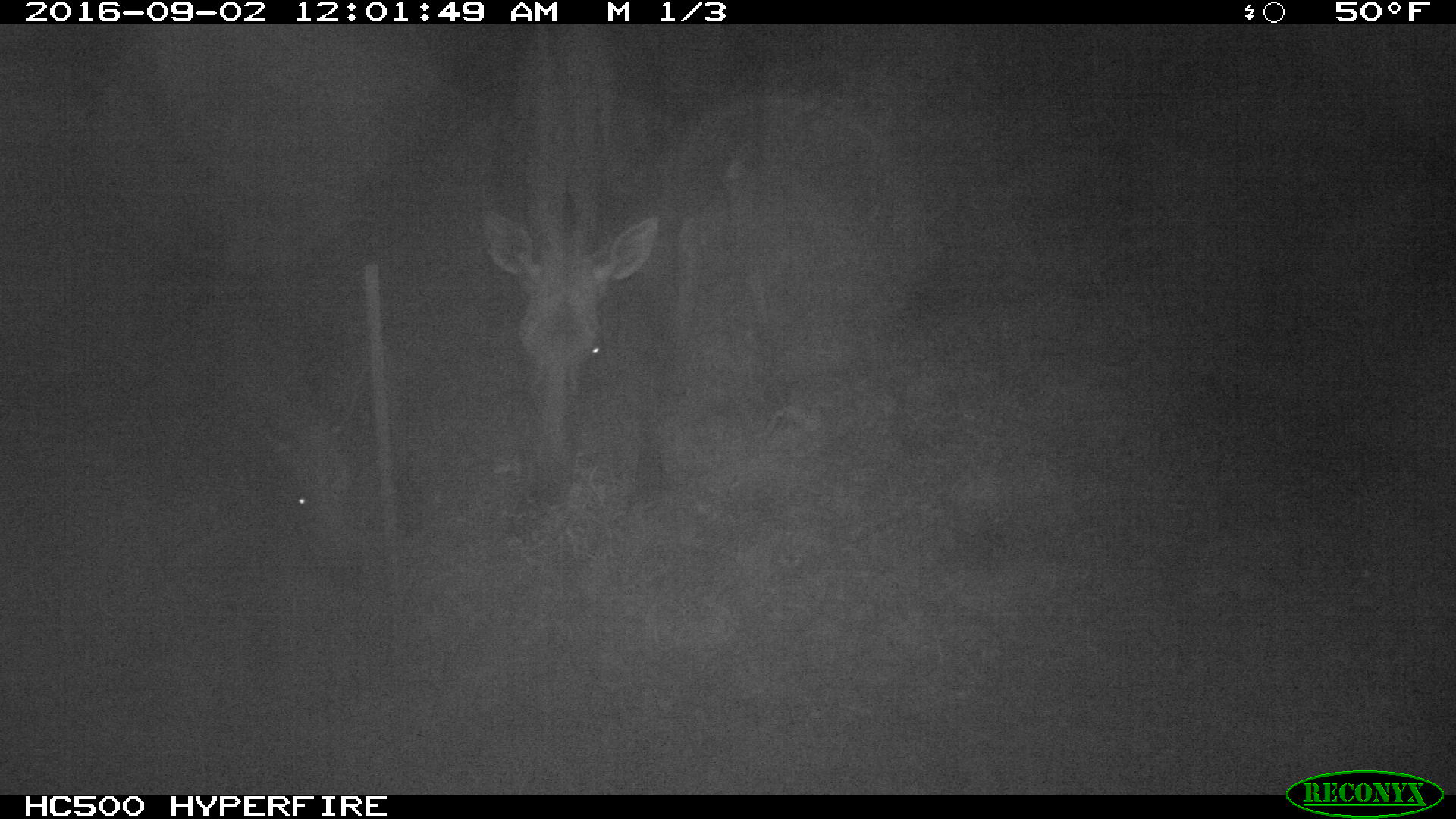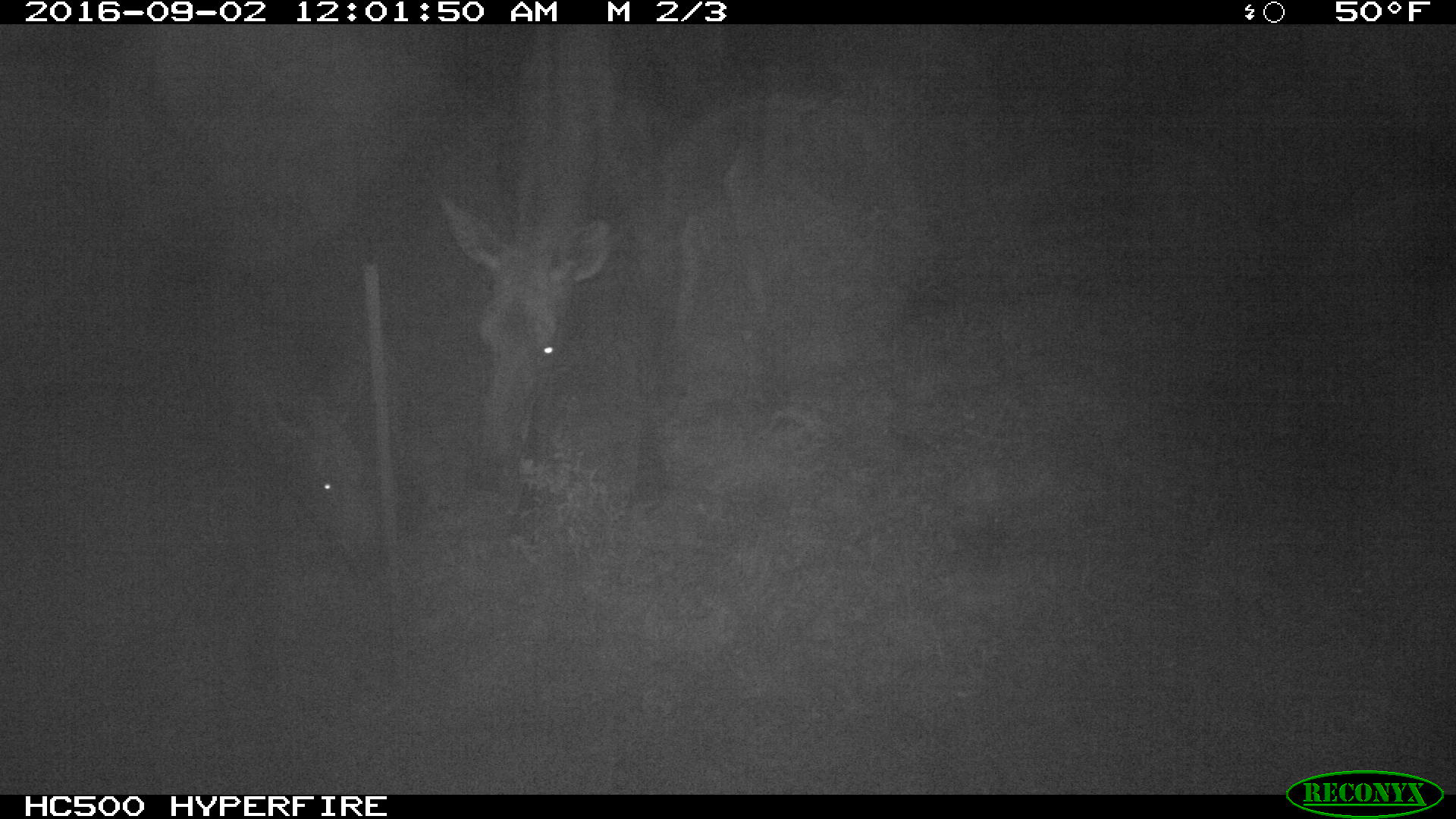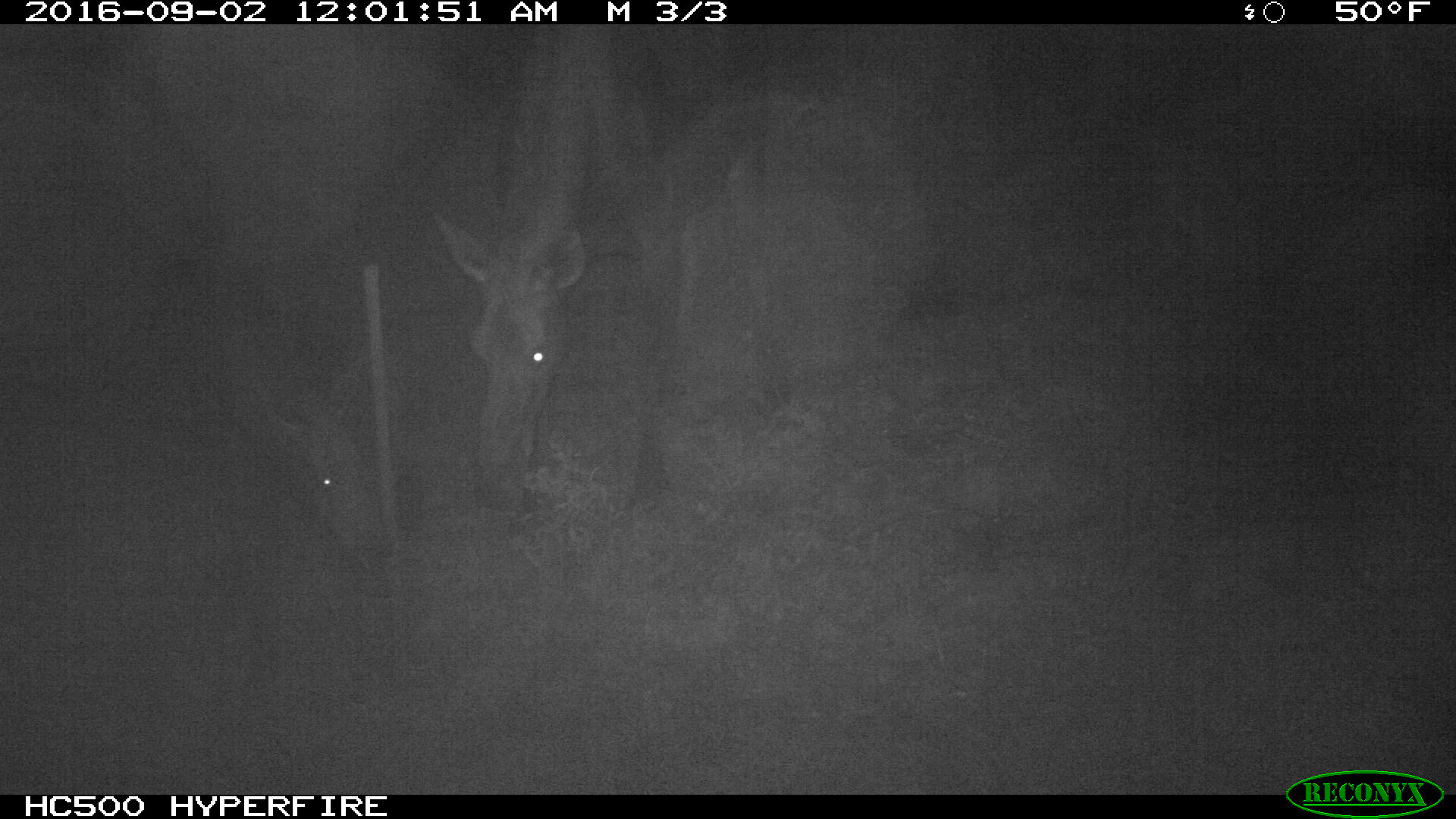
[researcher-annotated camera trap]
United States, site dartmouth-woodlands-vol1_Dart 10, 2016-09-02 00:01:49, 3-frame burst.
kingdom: Animalia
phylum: Chordata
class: Mammalia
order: Artiodactyla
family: Cervidae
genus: Alces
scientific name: Alces alces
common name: moose